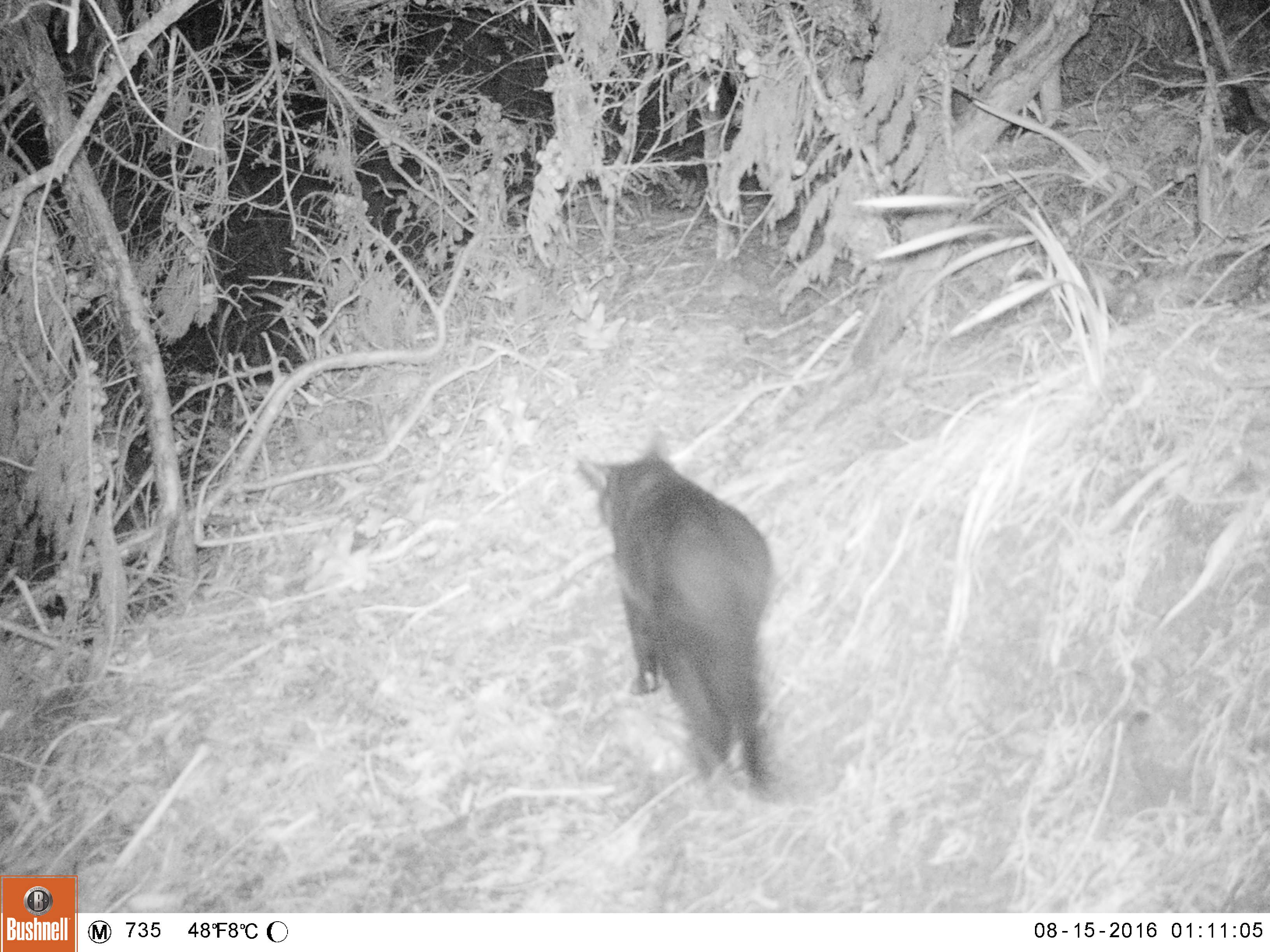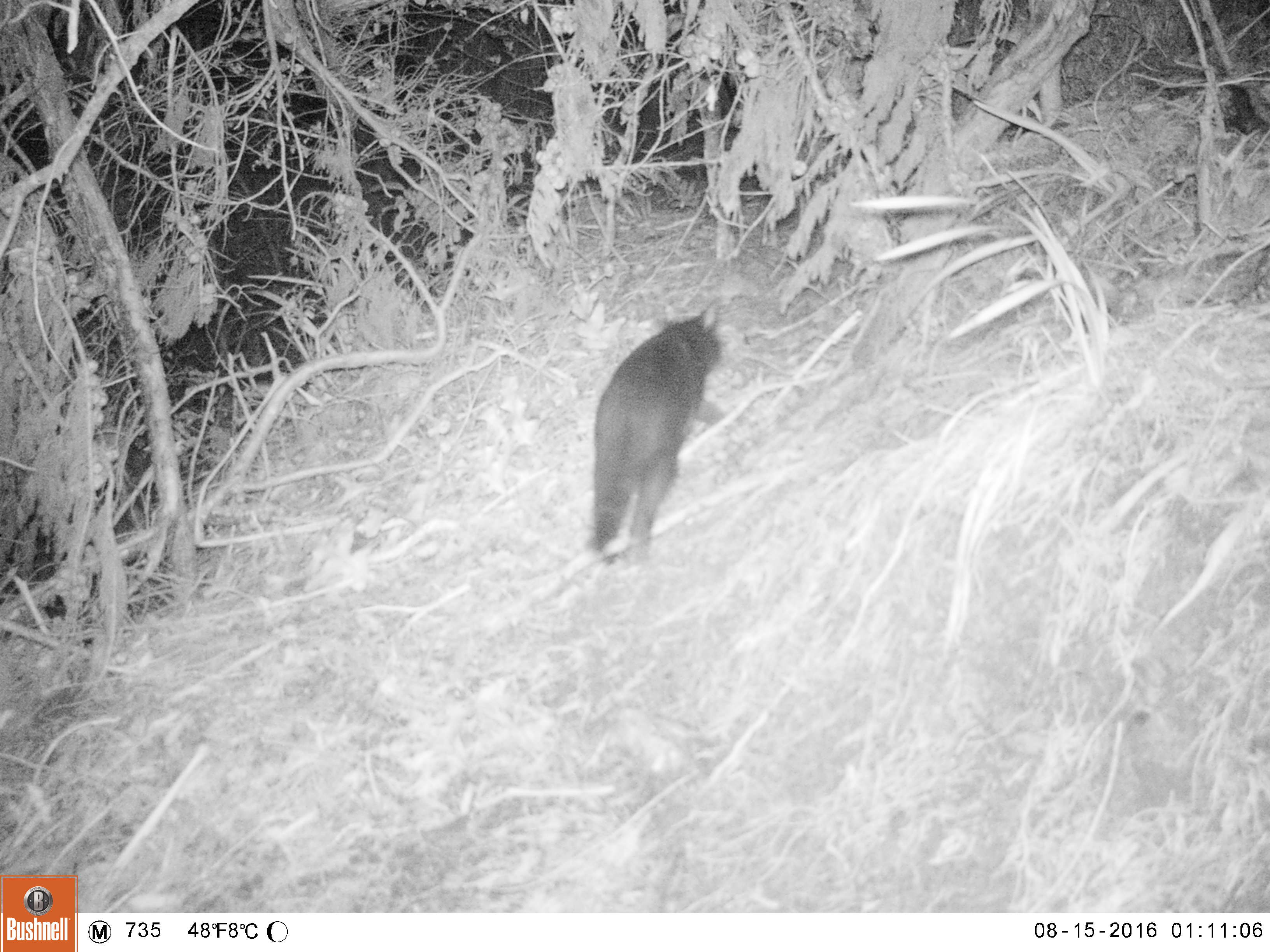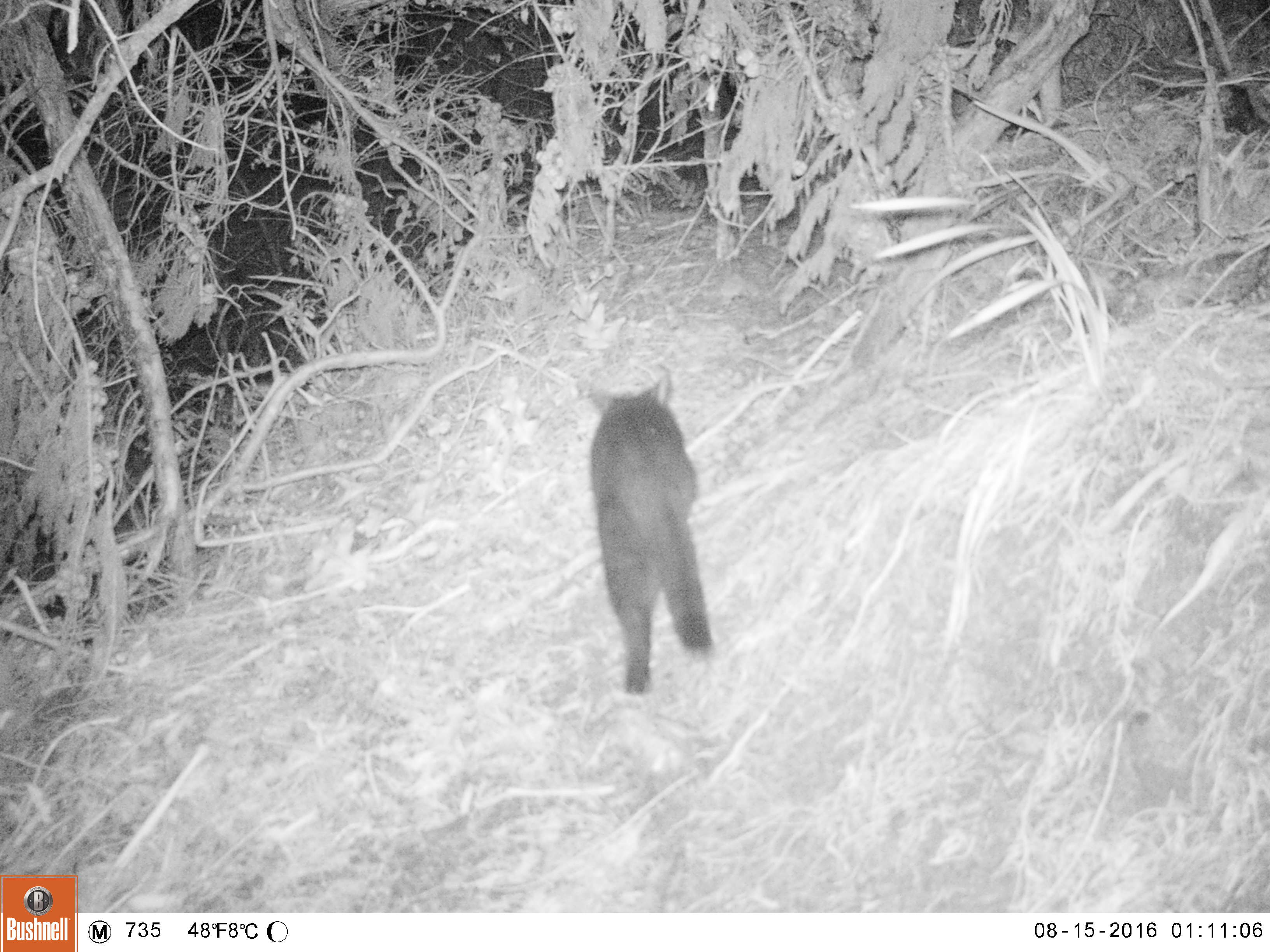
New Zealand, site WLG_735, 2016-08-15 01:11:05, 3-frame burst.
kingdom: Animalia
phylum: Chordata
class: Mammalia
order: Carnivora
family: Felidae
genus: Felis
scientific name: Felis catus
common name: domestic cat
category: cat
Cat (domestic cat) (Felis catus).